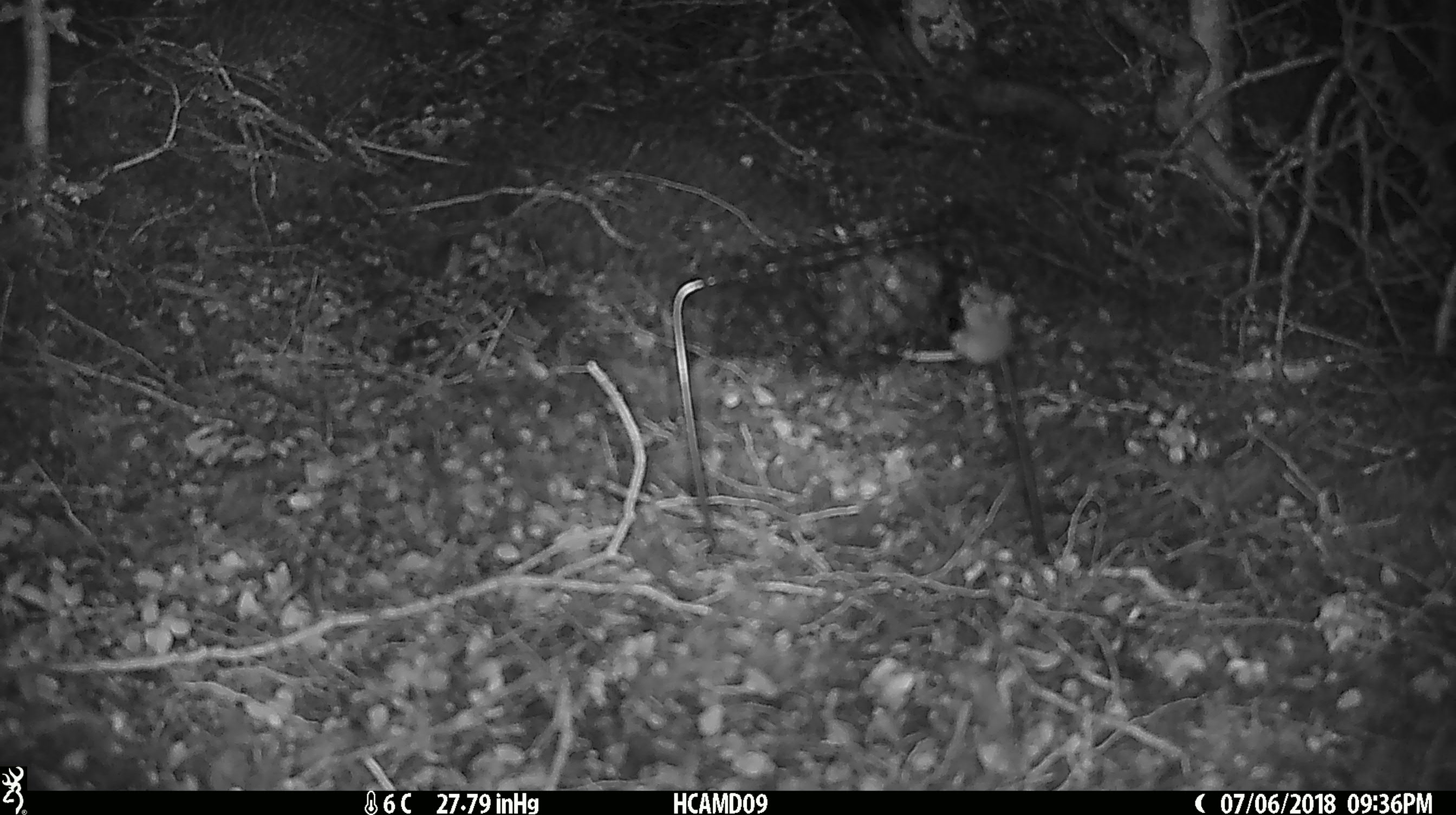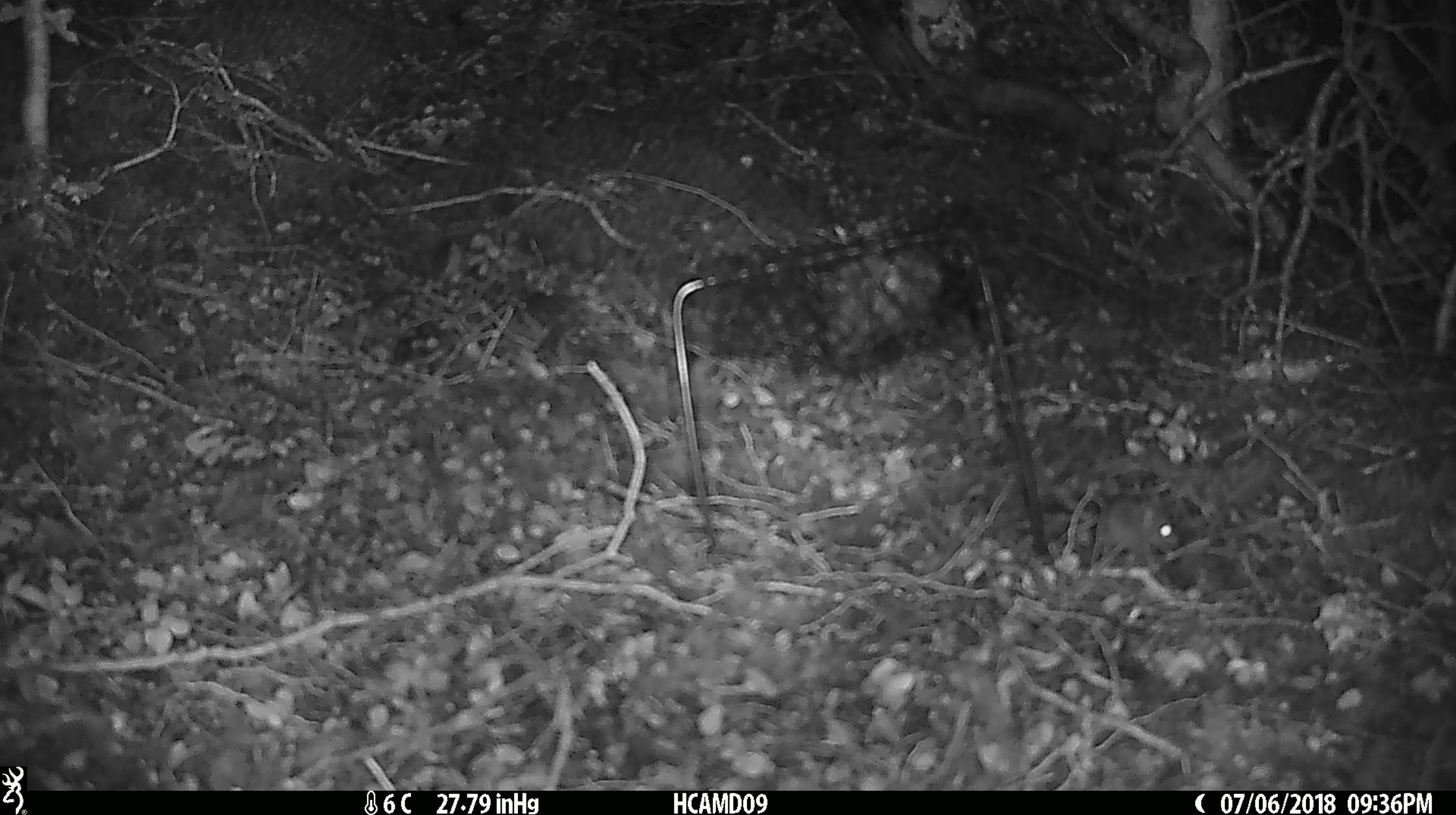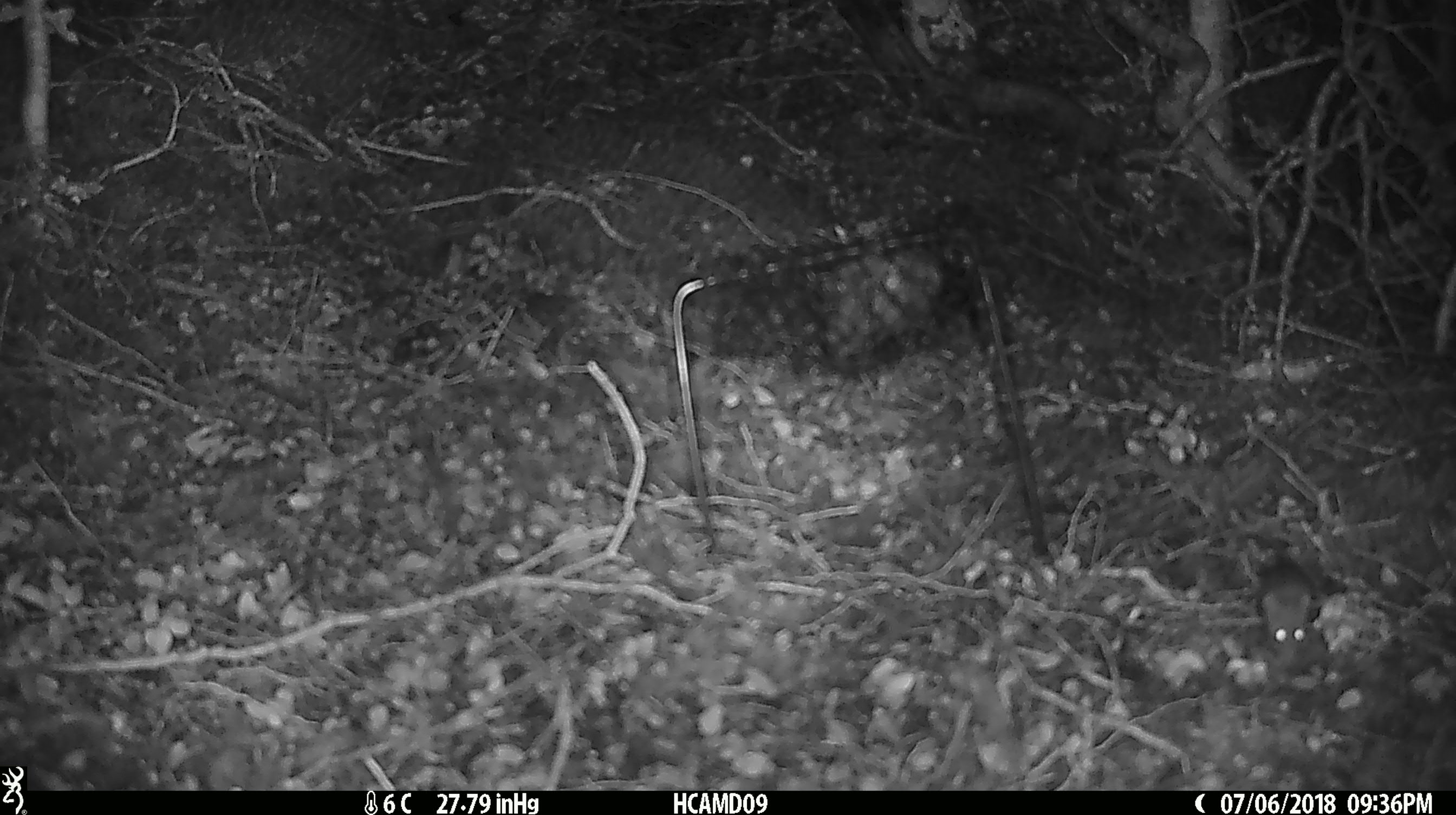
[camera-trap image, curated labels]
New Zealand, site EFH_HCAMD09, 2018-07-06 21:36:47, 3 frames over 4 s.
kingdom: Animalia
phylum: Chordata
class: Mammalia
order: Rodentia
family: Muridae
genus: Mus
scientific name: Mus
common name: mouse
Mouse (Mus).